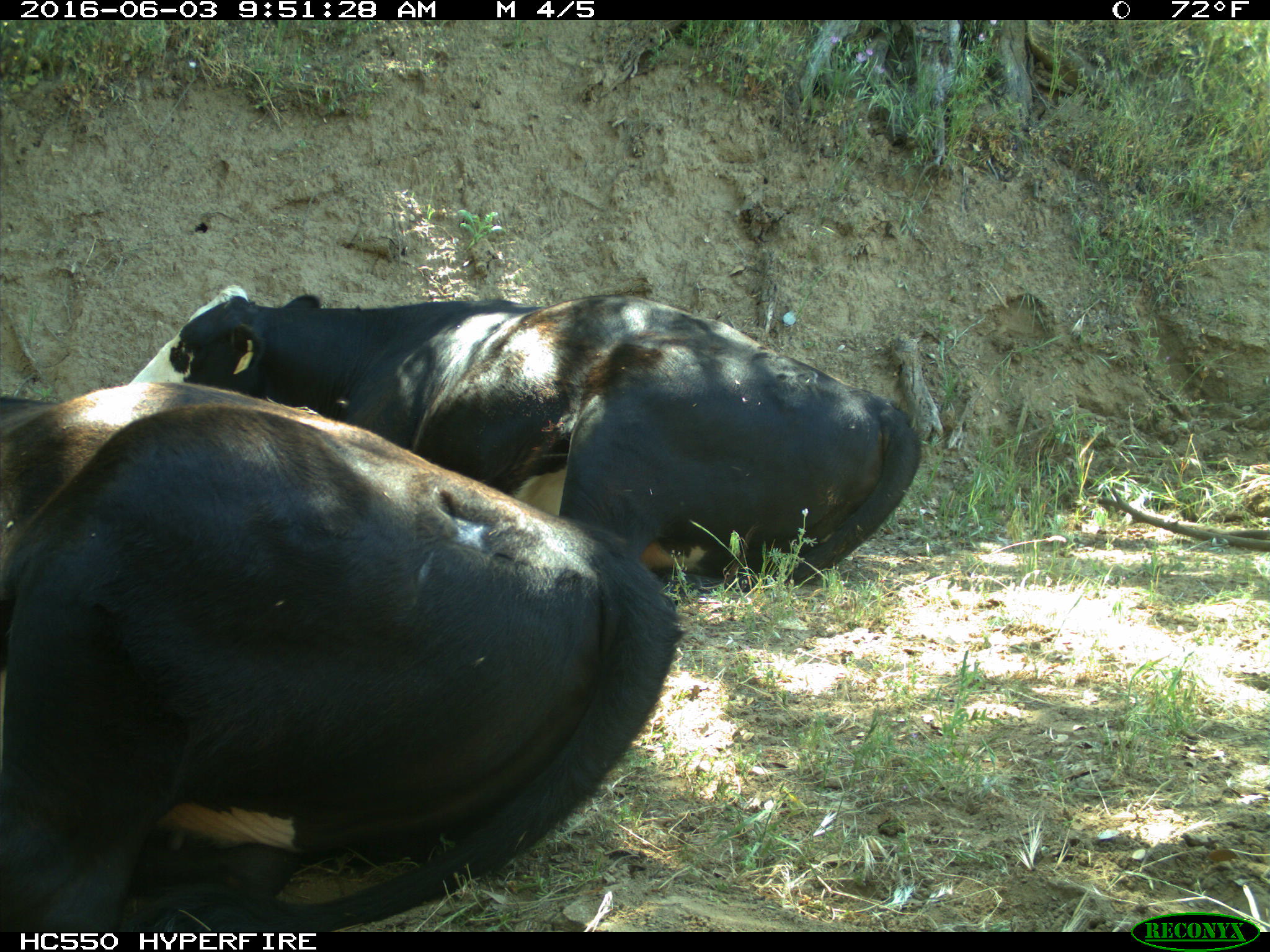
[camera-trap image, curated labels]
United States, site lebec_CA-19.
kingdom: Animalia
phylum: Chordata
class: Mammalia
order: Artiodactyla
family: Bovidae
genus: Bos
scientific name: Bos taurus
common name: domestic cow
Bos taurus (domestic cow).